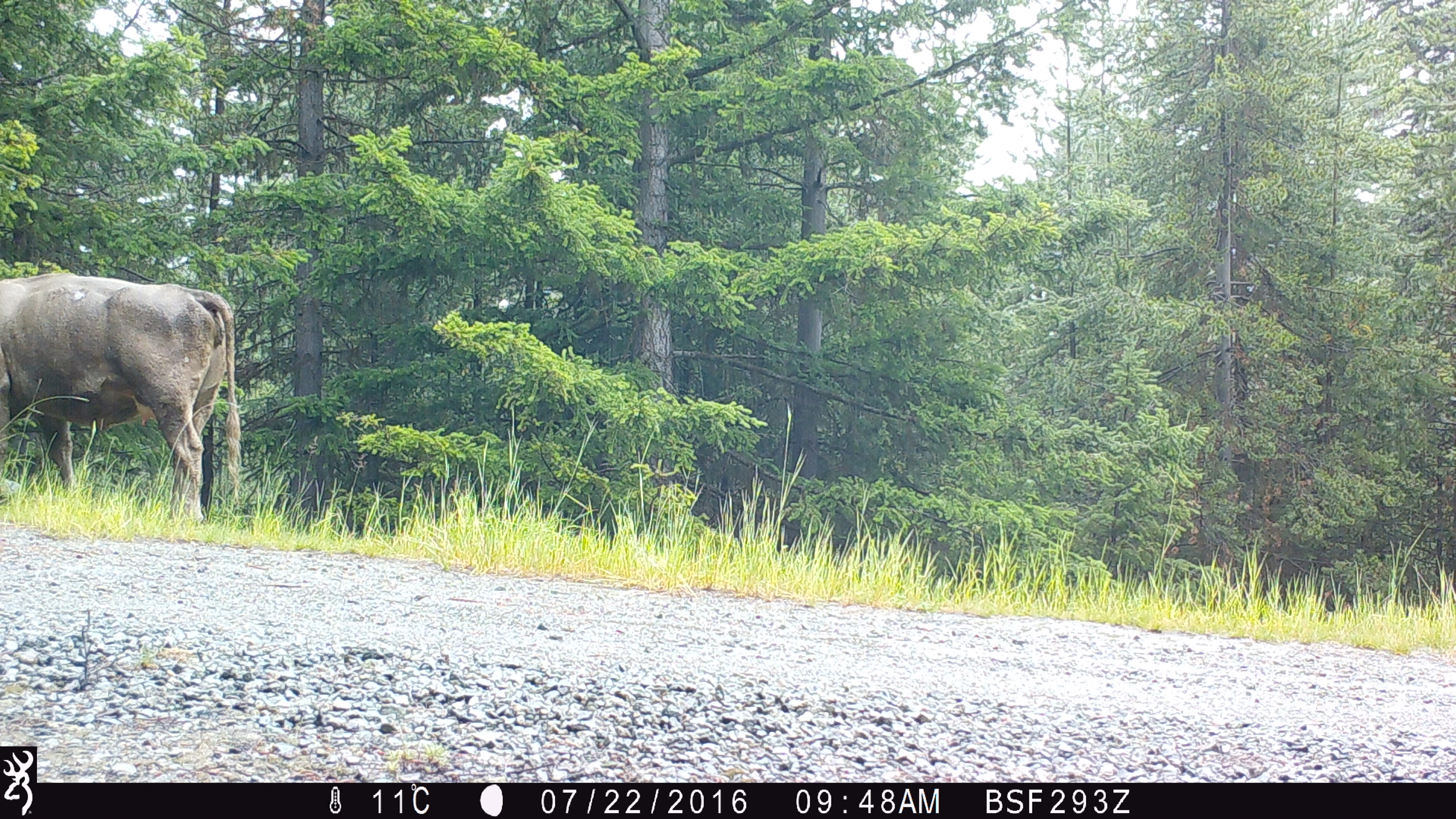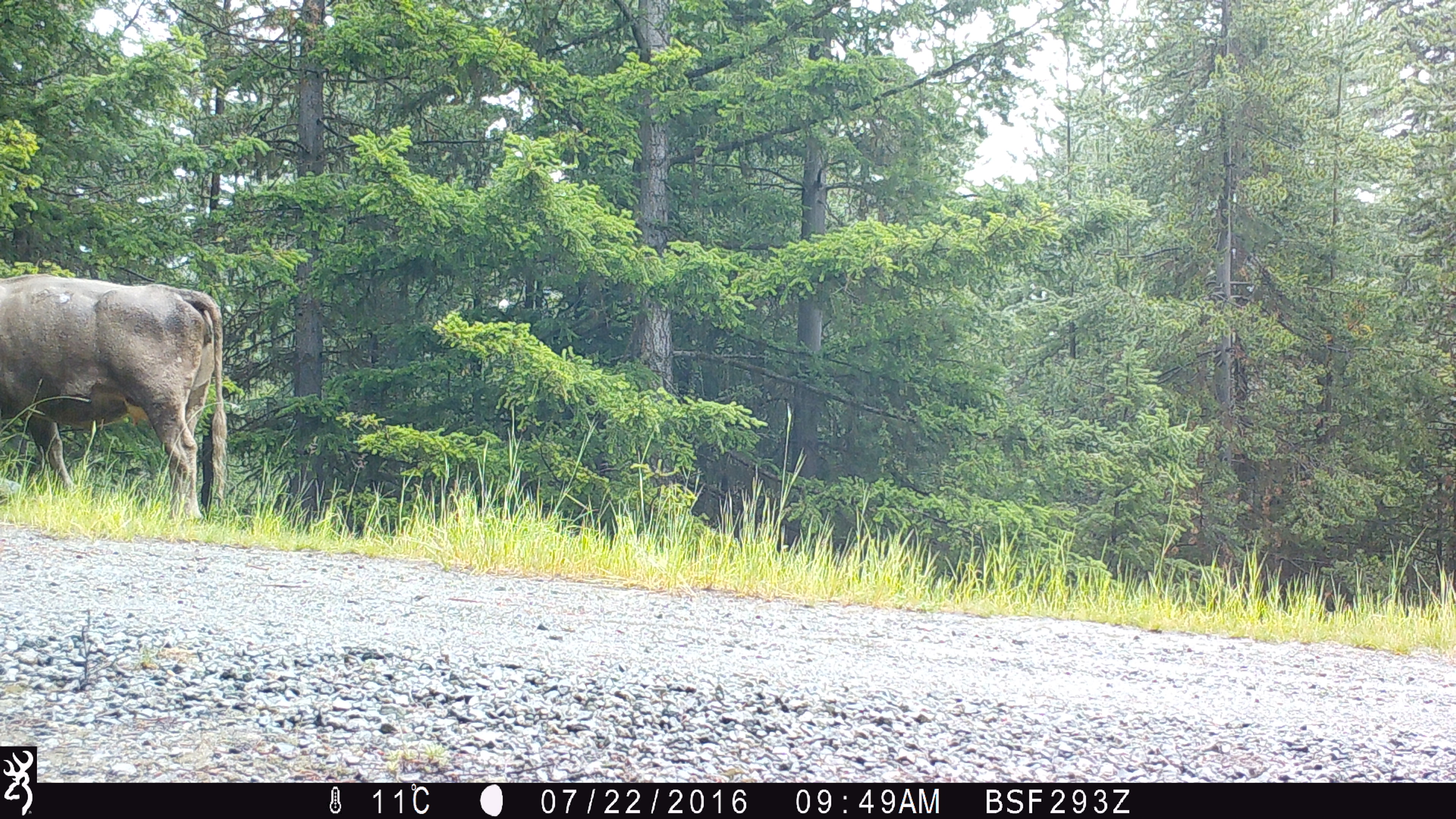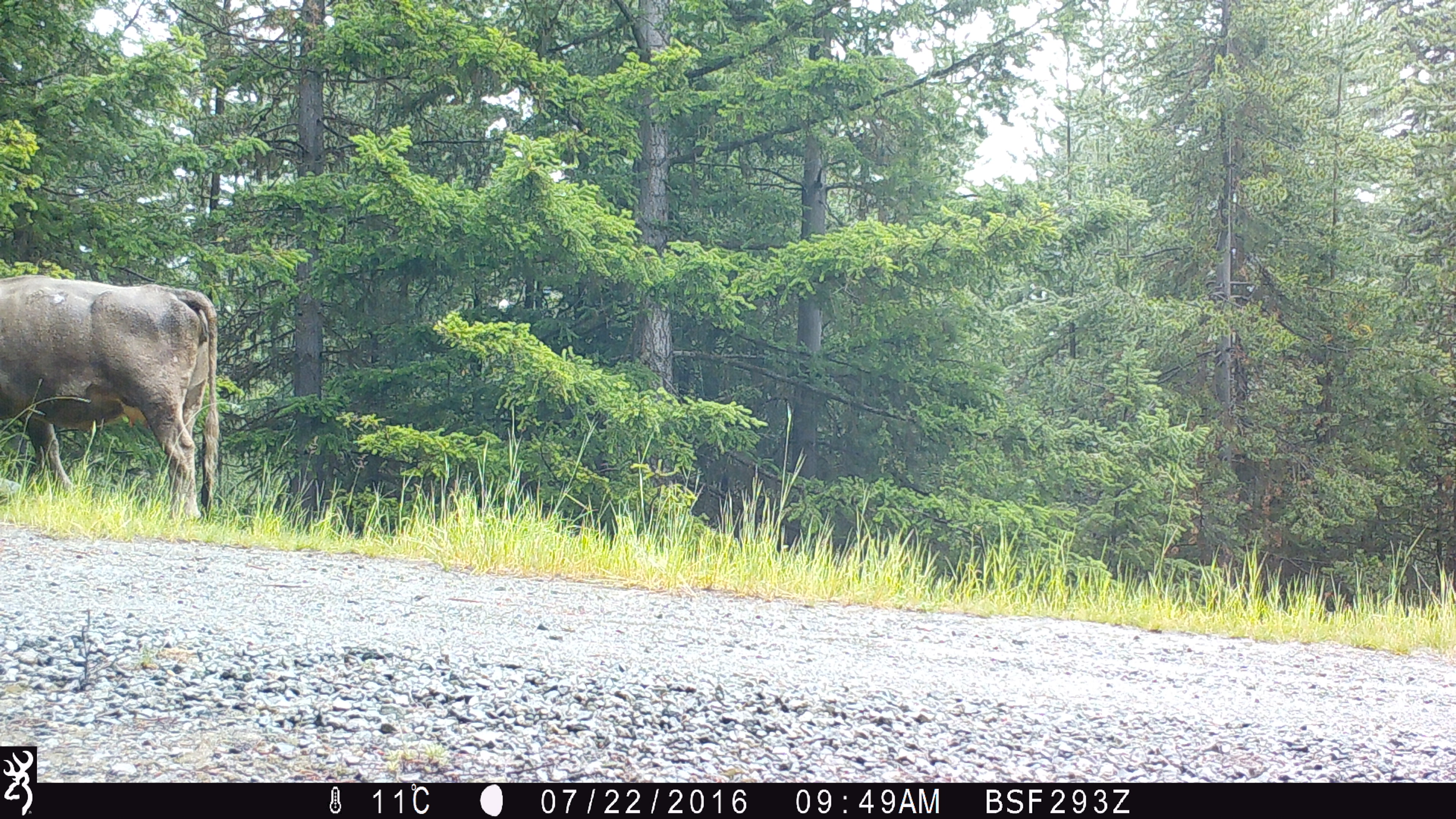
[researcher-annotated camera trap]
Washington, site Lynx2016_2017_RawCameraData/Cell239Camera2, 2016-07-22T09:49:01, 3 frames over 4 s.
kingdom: Animalia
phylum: Chordata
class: Mammalia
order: Artiodactyla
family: Bovidae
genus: Bos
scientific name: Bos taurus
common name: domestic cattle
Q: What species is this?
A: Domestic cattle (Bos taurus).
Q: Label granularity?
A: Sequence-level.